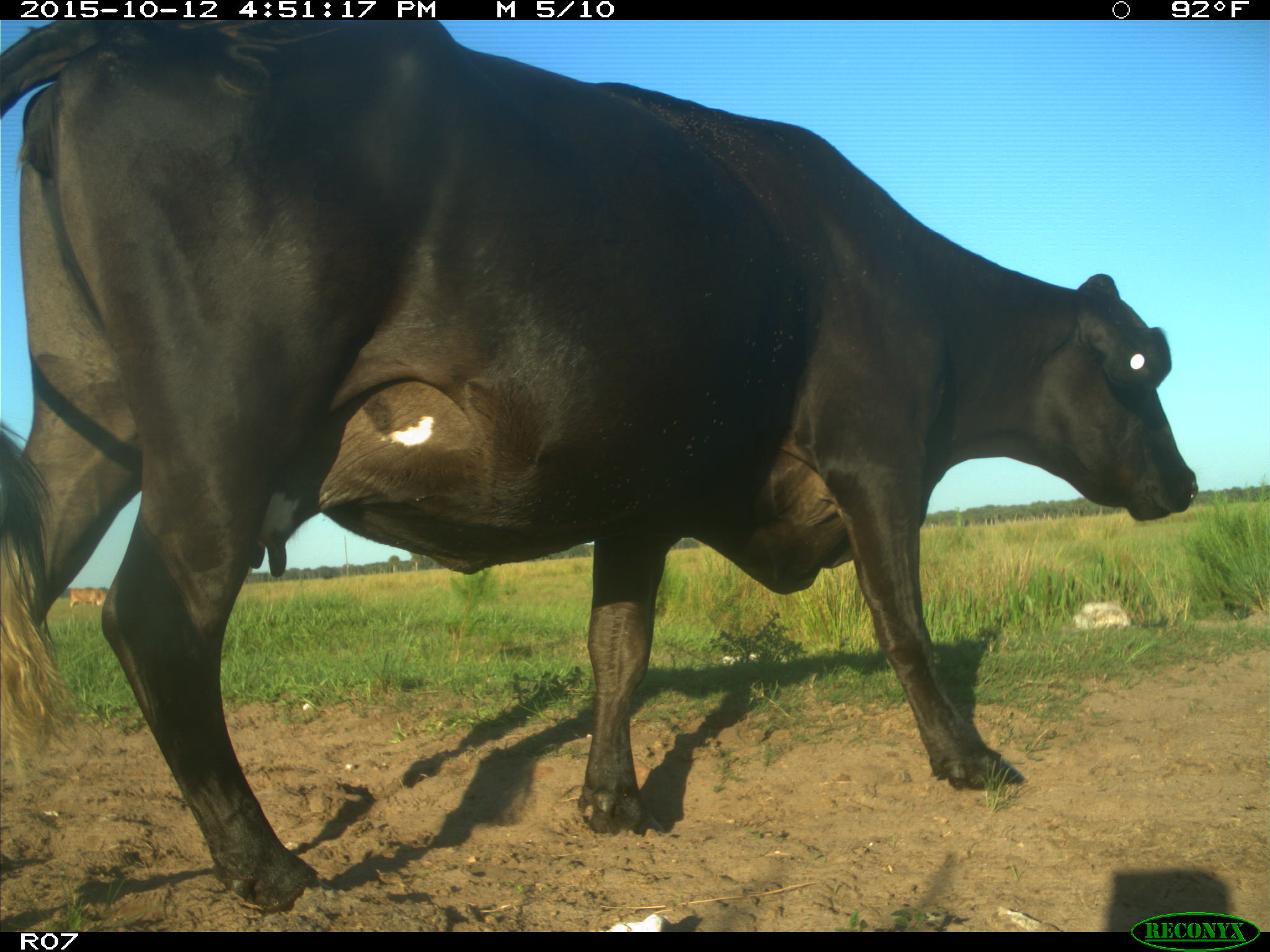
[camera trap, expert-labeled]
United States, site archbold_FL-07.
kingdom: Animalia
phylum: Chordata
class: Mammalia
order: Artiodactyla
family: Bovidae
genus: Bos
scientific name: Bos taurus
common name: domestic cow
Bos taurus (domestic cow).